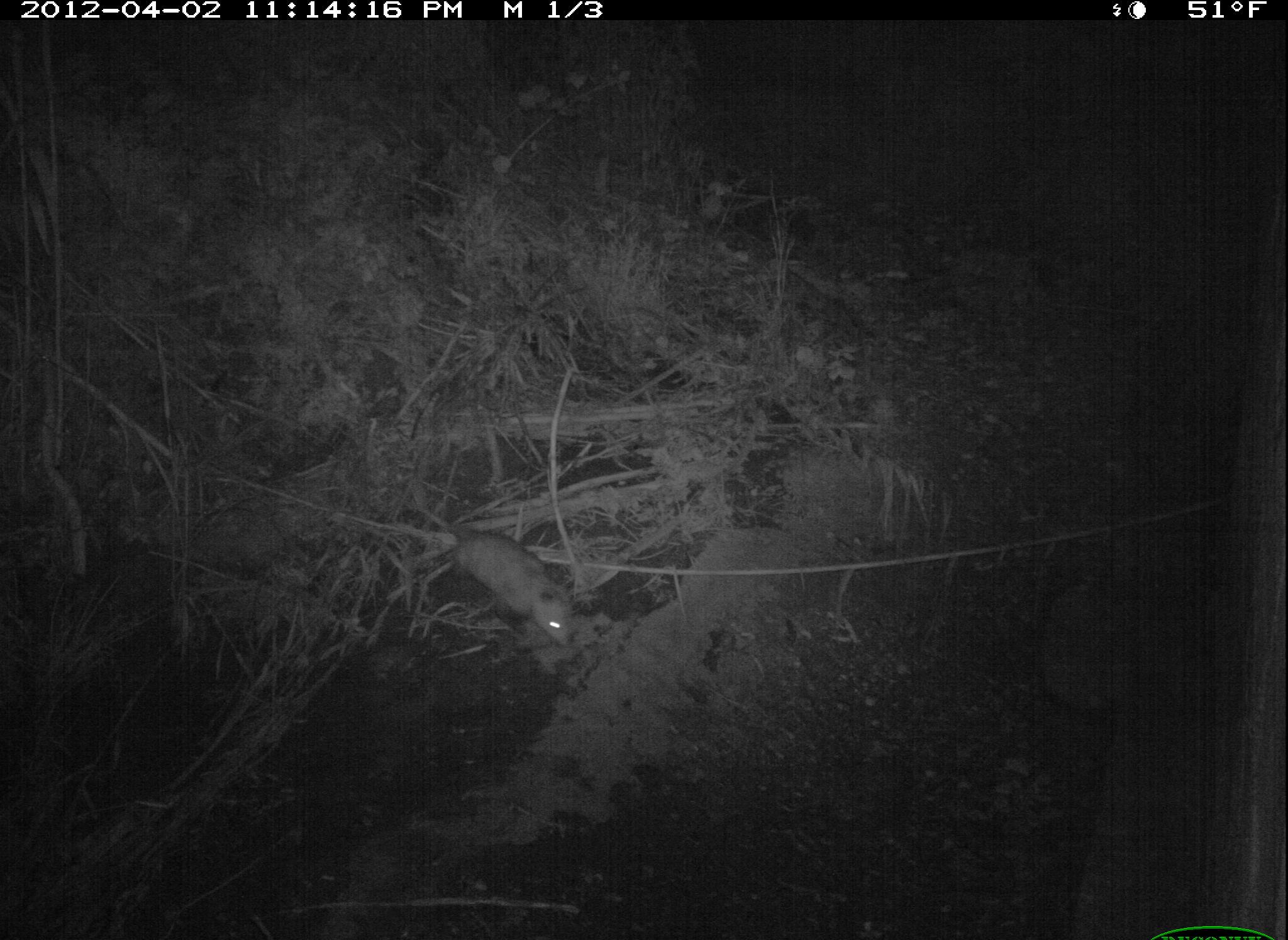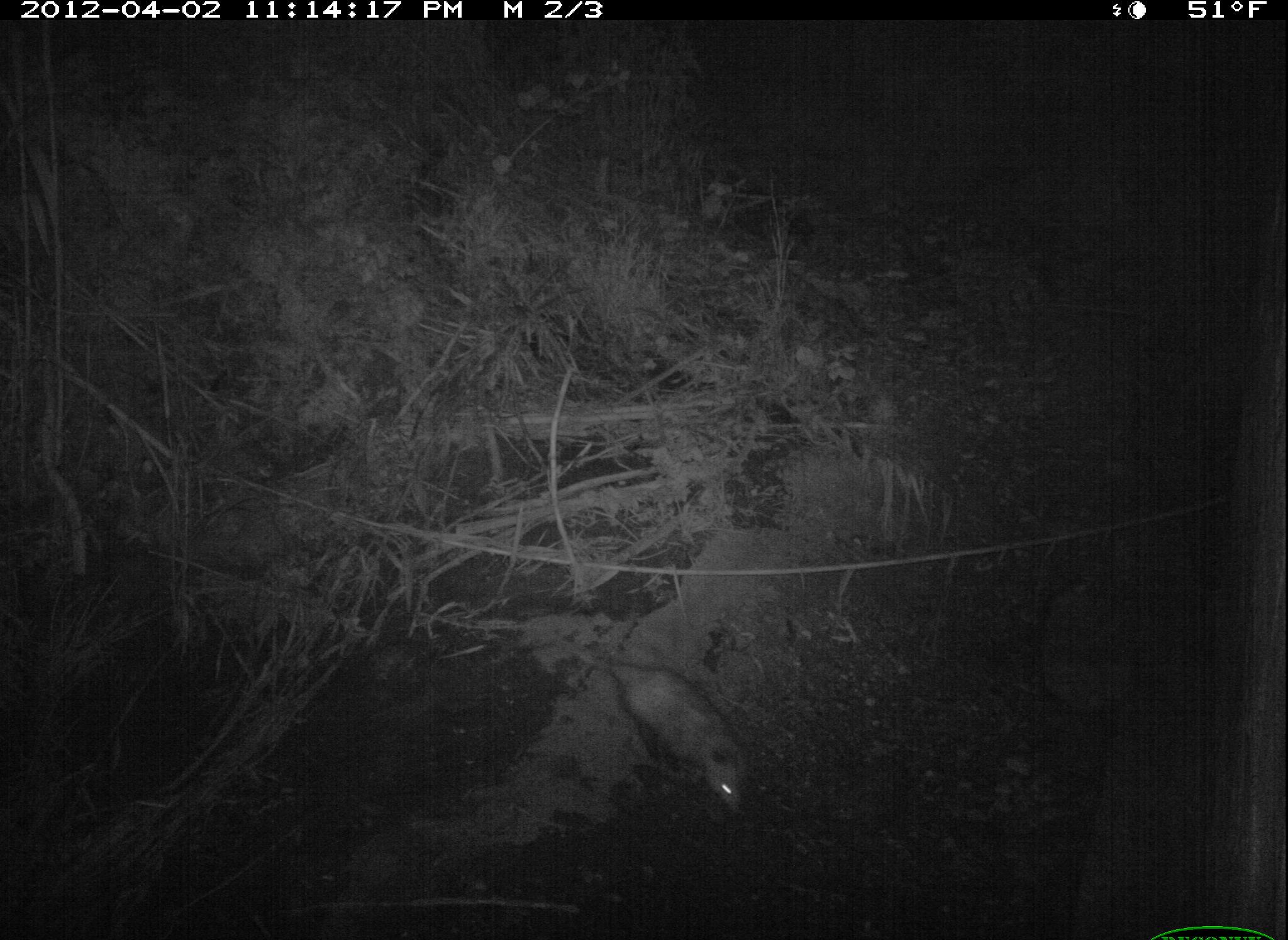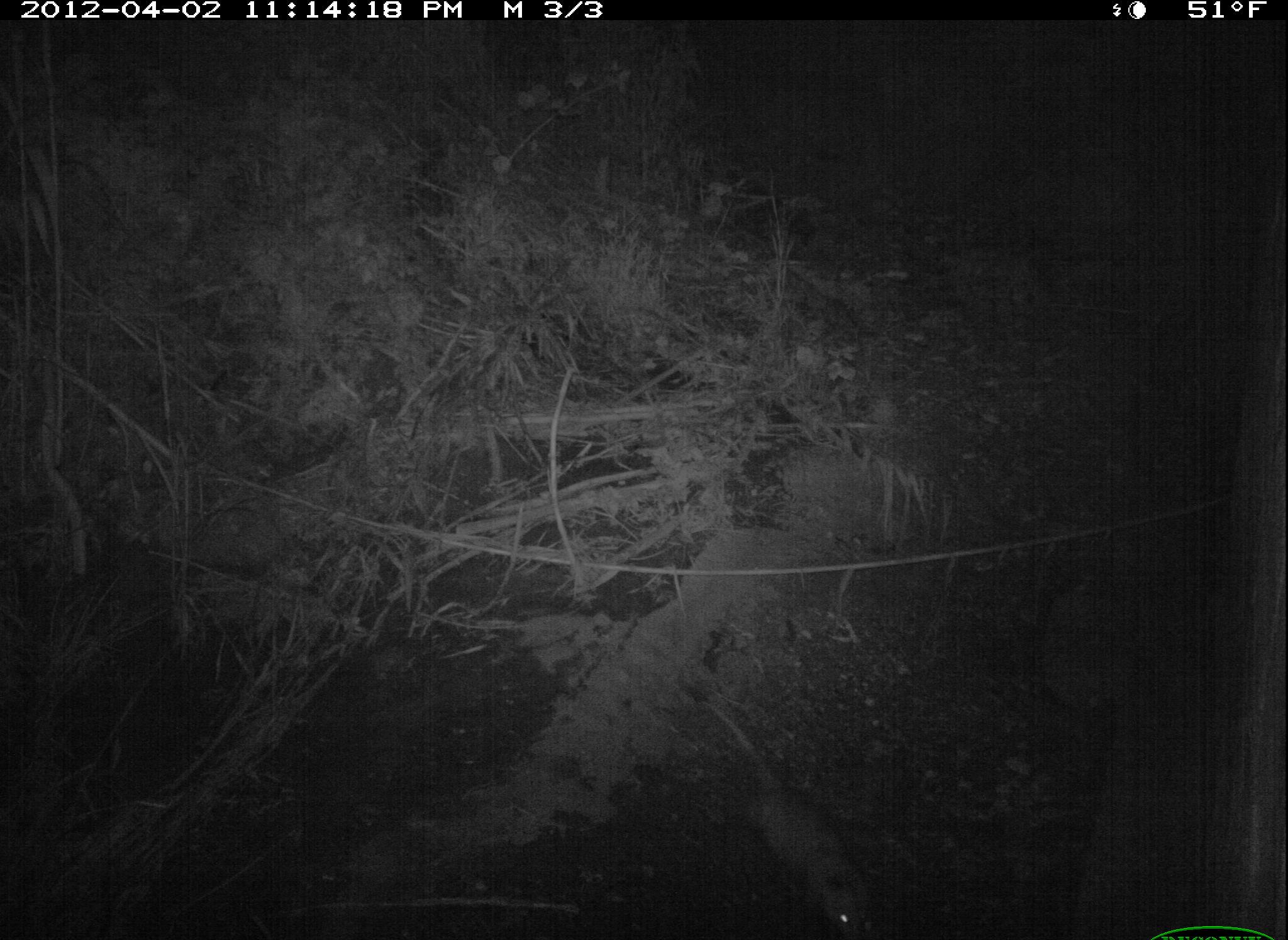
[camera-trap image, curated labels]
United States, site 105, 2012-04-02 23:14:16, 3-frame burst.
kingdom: Animalia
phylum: Chordata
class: Mammalia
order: Didelphimorphia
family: Didelphidae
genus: Didelphis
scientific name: Didelphis virginiana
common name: virginia opossum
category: opossum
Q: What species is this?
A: Opossum (virginia opossum) (Didelphis virginiana).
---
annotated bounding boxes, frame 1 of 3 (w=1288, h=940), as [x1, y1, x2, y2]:
opossum: [388, 482, 584, 654]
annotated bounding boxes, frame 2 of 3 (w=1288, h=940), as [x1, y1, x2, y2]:
opossum: [541, 614, 771, 833]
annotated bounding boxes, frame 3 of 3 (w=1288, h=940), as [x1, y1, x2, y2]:
opossum: [696, 694, 894, 940]